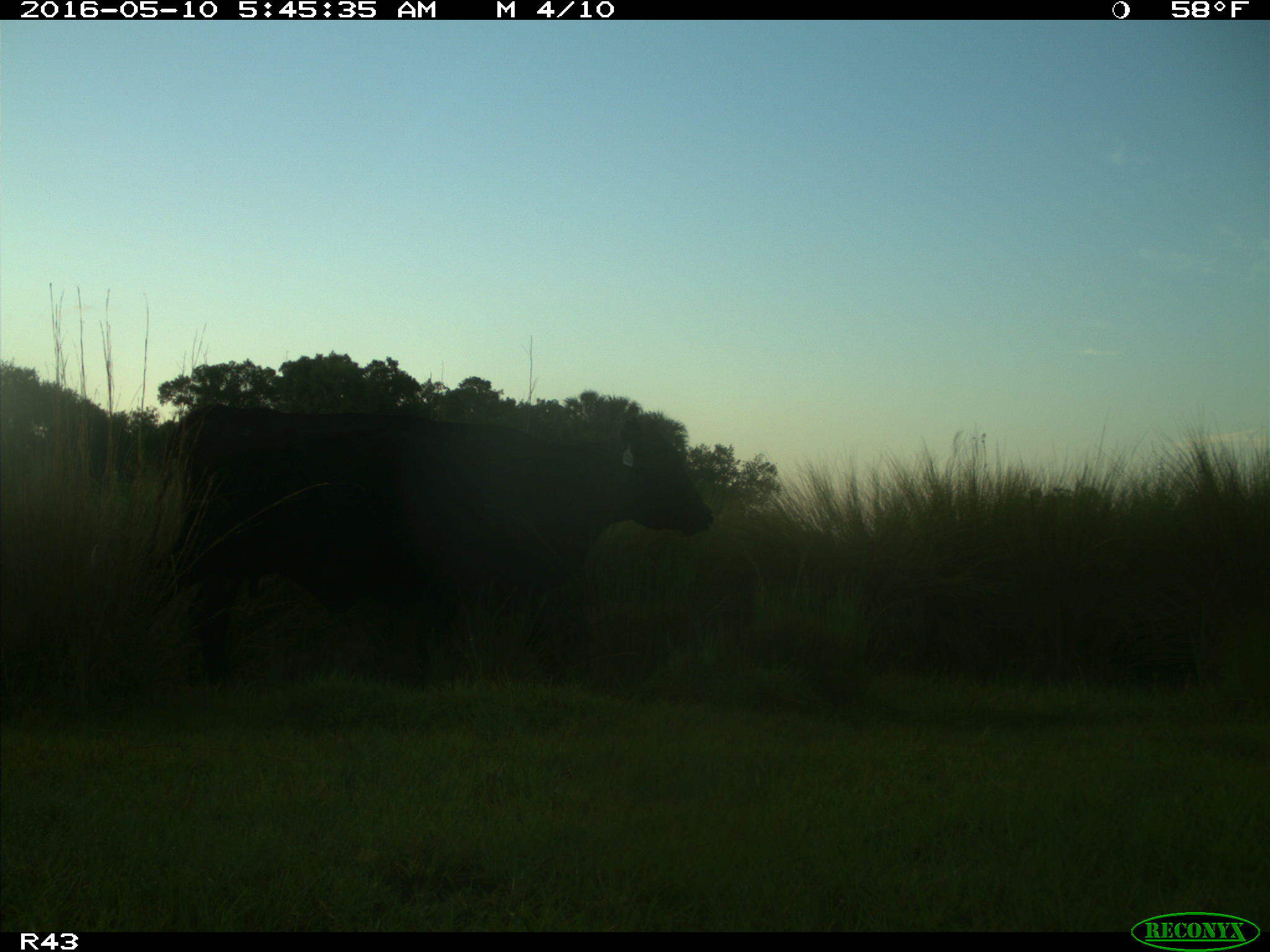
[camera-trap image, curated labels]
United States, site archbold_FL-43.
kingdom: Animalia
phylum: Chordata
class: Mammalia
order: Artiodactyla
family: Bovidae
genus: Bos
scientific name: Bos taurus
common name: domestic cow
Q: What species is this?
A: Bos taurus (domestic cow).